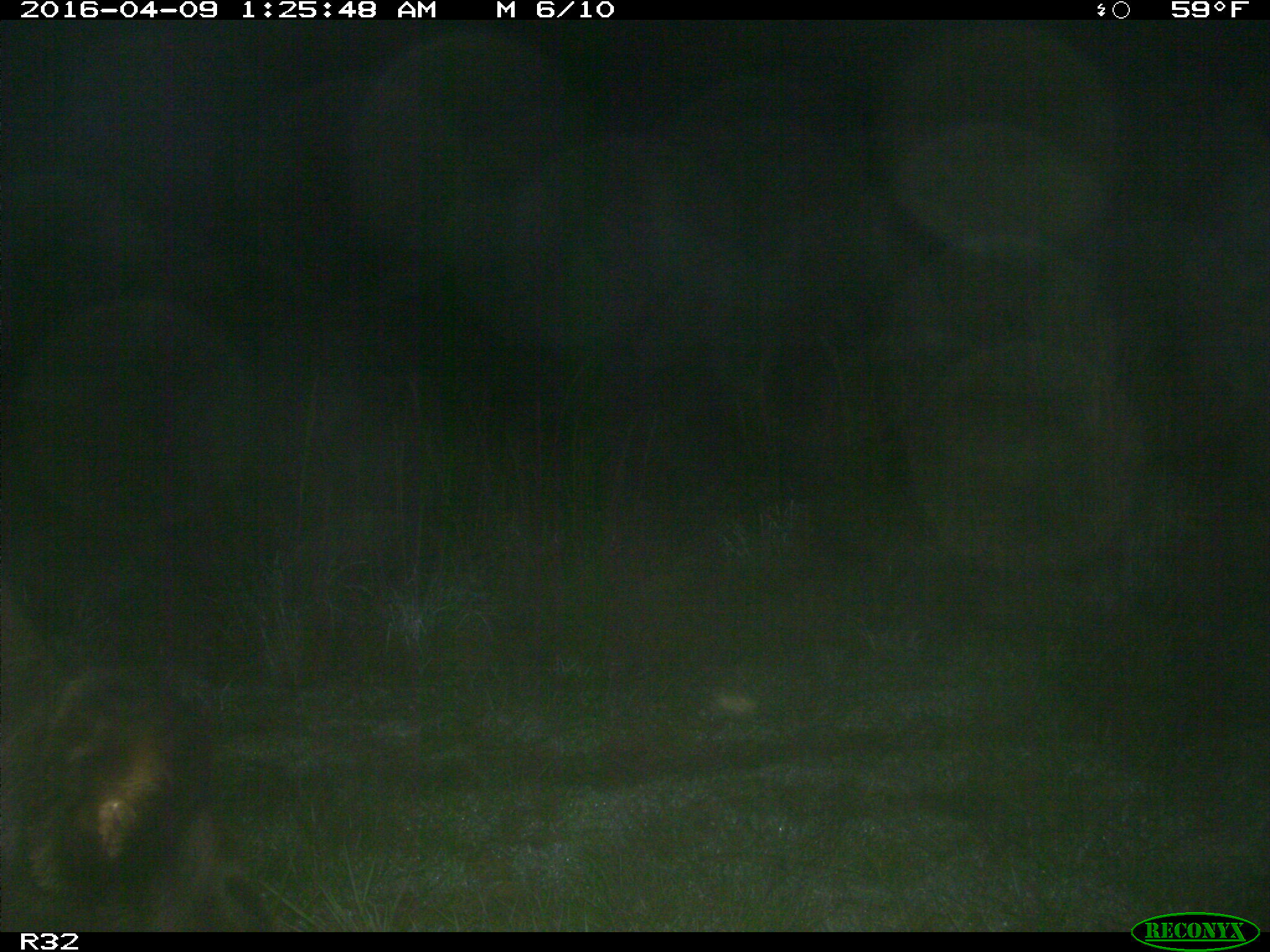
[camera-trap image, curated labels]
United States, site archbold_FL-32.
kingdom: Animalia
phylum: Chordata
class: Mammalia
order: Artiodactyla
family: Bovidae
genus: Bos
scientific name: Bos taurus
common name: domestic cow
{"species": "Bos taurus (domestic cow)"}